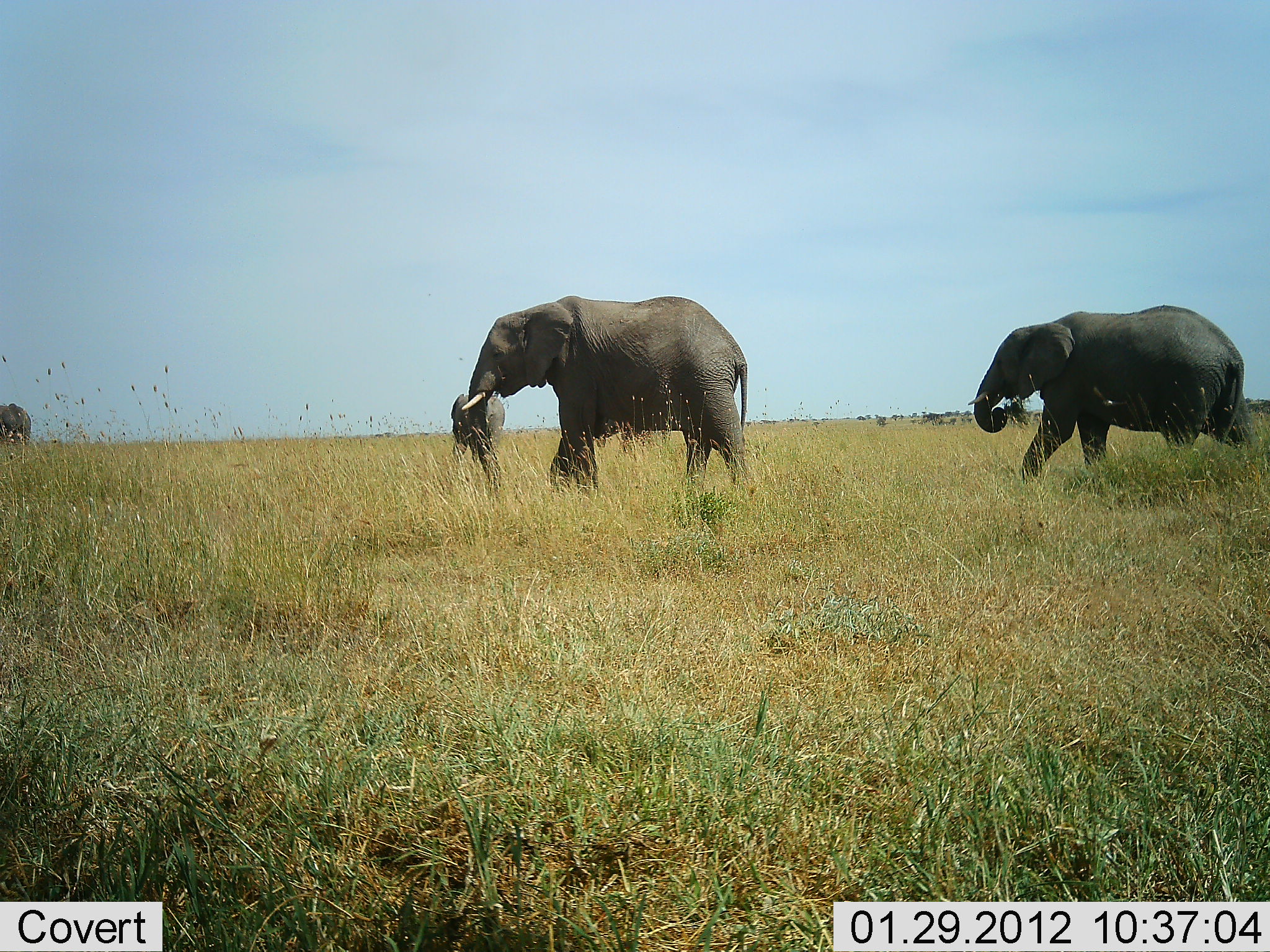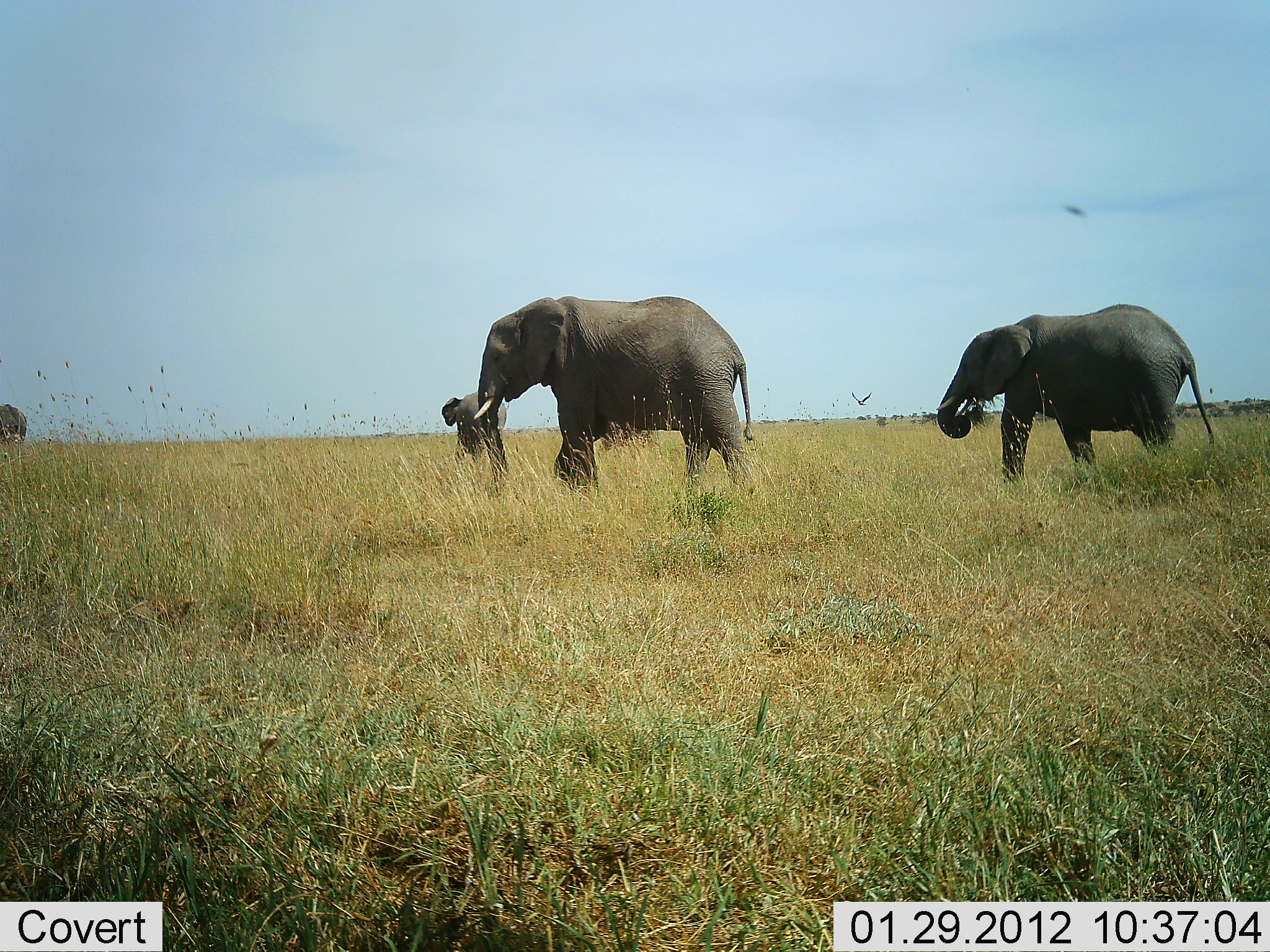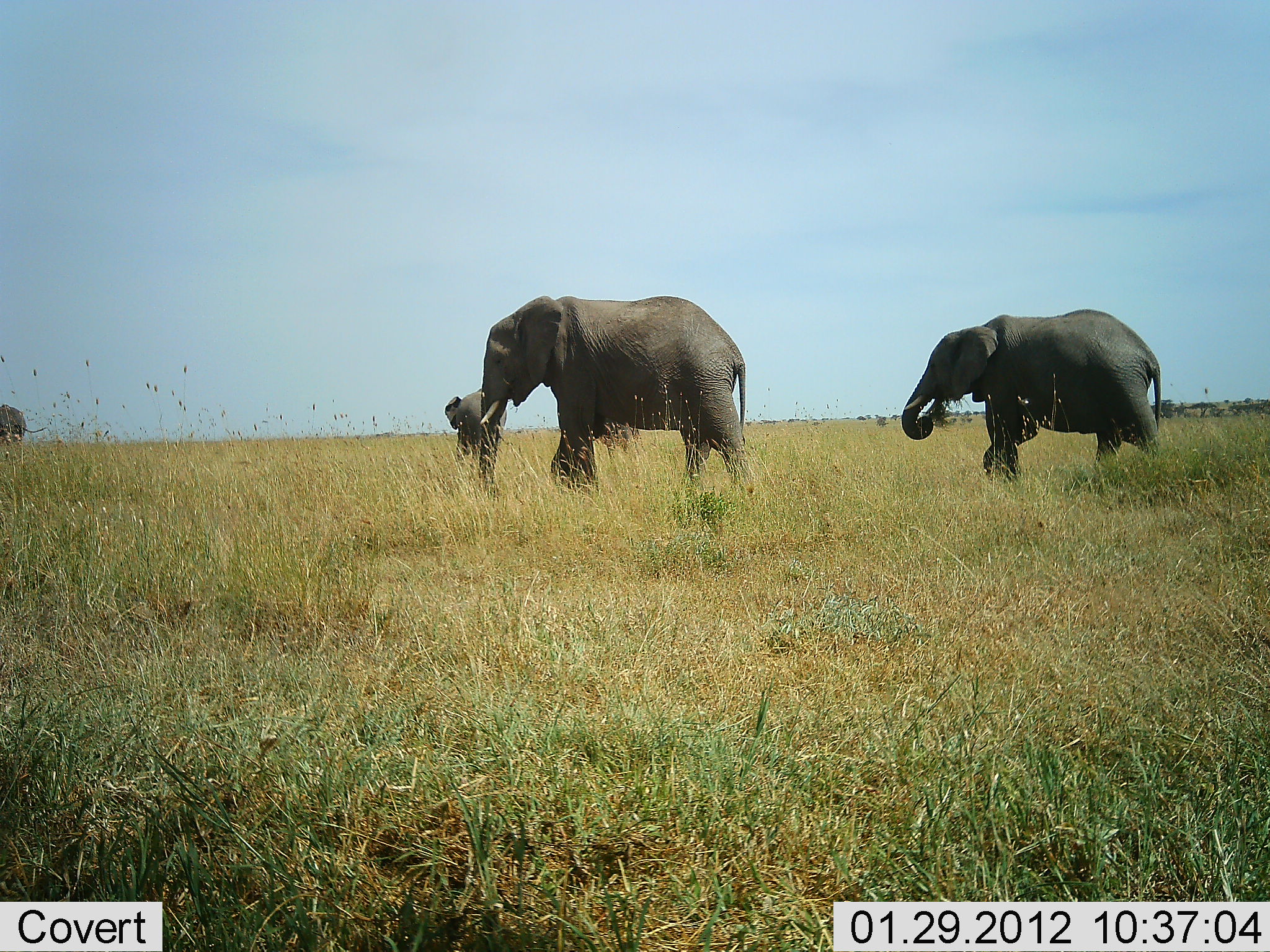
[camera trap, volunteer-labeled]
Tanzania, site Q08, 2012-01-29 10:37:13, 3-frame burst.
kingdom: Animalia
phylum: Chordata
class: Mammalia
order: Proboscidea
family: Elephantidae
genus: Loxodonta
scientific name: Loxodonta africana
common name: african bush elephant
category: elephant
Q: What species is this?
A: Elephant (african bush elephant) (Loxodonta africana).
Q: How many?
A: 4.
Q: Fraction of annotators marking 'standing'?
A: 42%.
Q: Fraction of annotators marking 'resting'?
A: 0%.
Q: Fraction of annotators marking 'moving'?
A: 69%.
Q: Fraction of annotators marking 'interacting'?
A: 0%.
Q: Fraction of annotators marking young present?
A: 31%.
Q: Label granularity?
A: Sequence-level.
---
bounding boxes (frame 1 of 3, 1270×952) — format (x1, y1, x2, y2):
animal: (461, 295, 755, 496); (967, 304, 1270, 485); (449, 392, 505, 468); (0, 402, 32, 448)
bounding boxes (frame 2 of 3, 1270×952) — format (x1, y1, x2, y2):
animal: (473, 295, 763, 498); (936, 302, 1216, 487); (440, 390, 508, 466); (0, 403, 27, 448)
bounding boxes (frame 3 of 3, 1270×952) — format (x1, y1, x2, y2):
animal: (479, 294, 757, 500); (901, 308, 1162, 480); (444, 387, 507, 465); (0, 404, 51, 449)